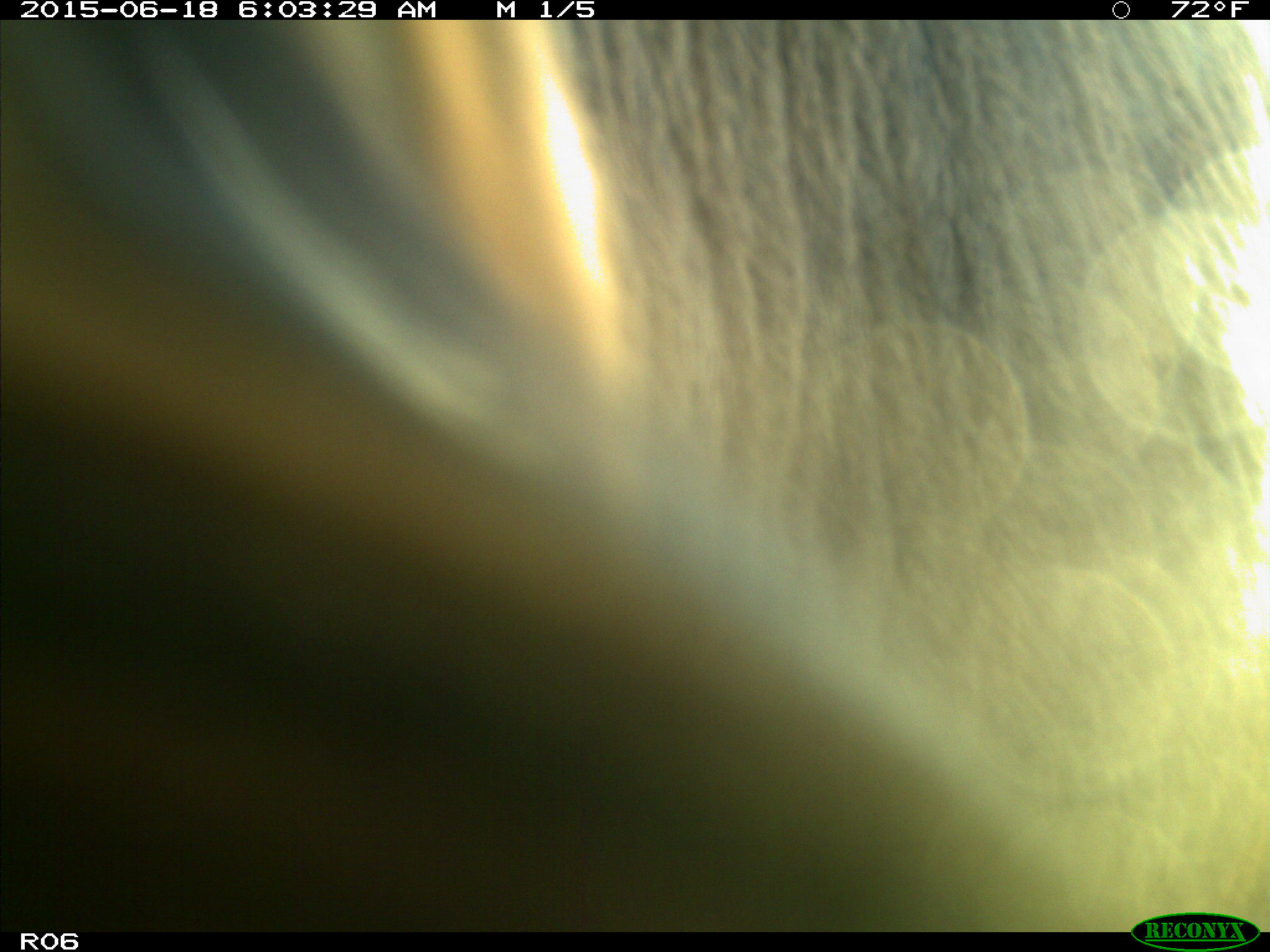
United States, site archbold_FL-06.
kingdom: Animalia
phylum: Chordata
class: Mammalia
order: Artiodactyla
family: Bovidae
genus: Bos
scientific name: Bos taurus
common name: domestic cow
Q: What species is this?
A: Bos taurus (domestic cow).